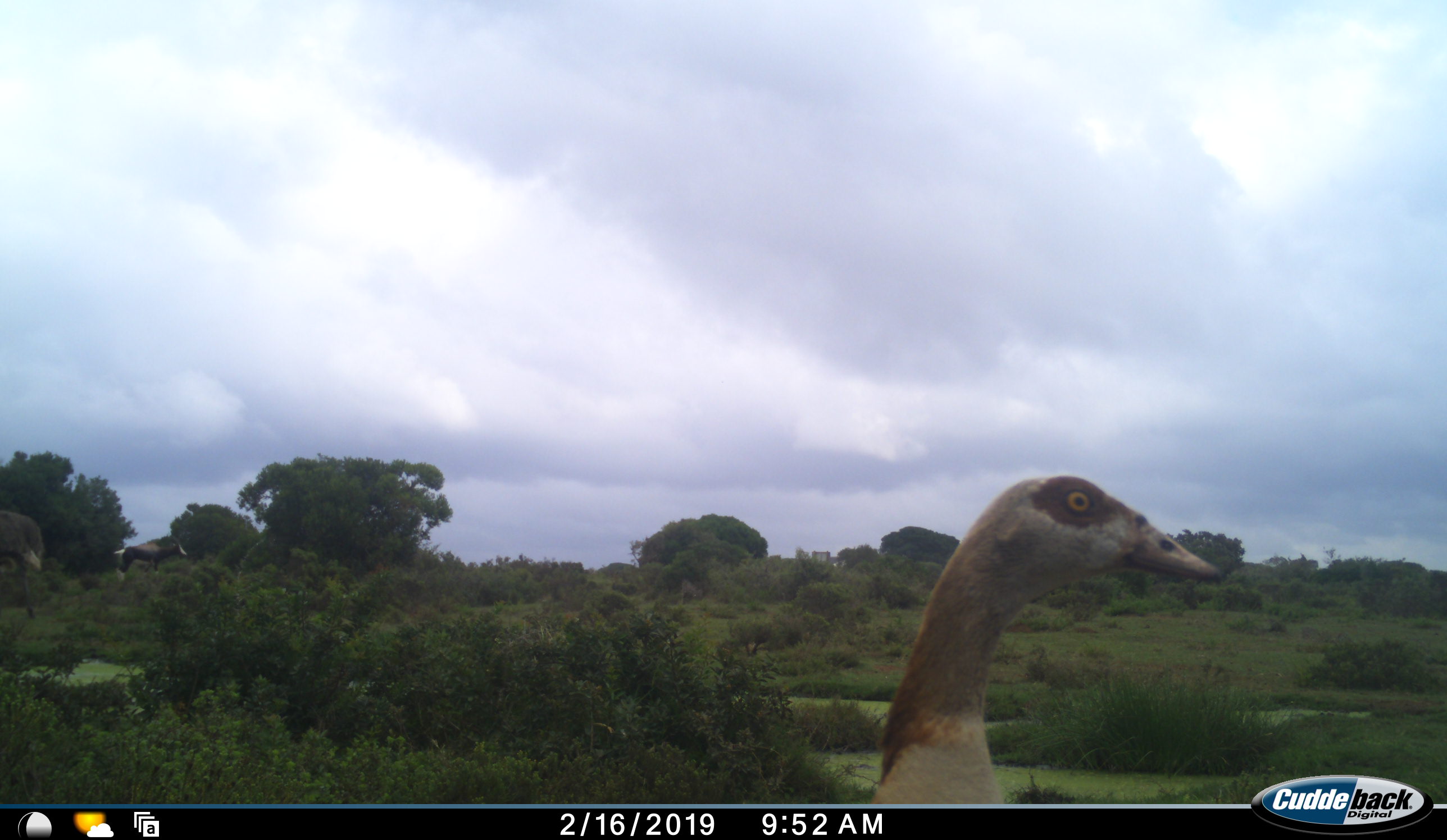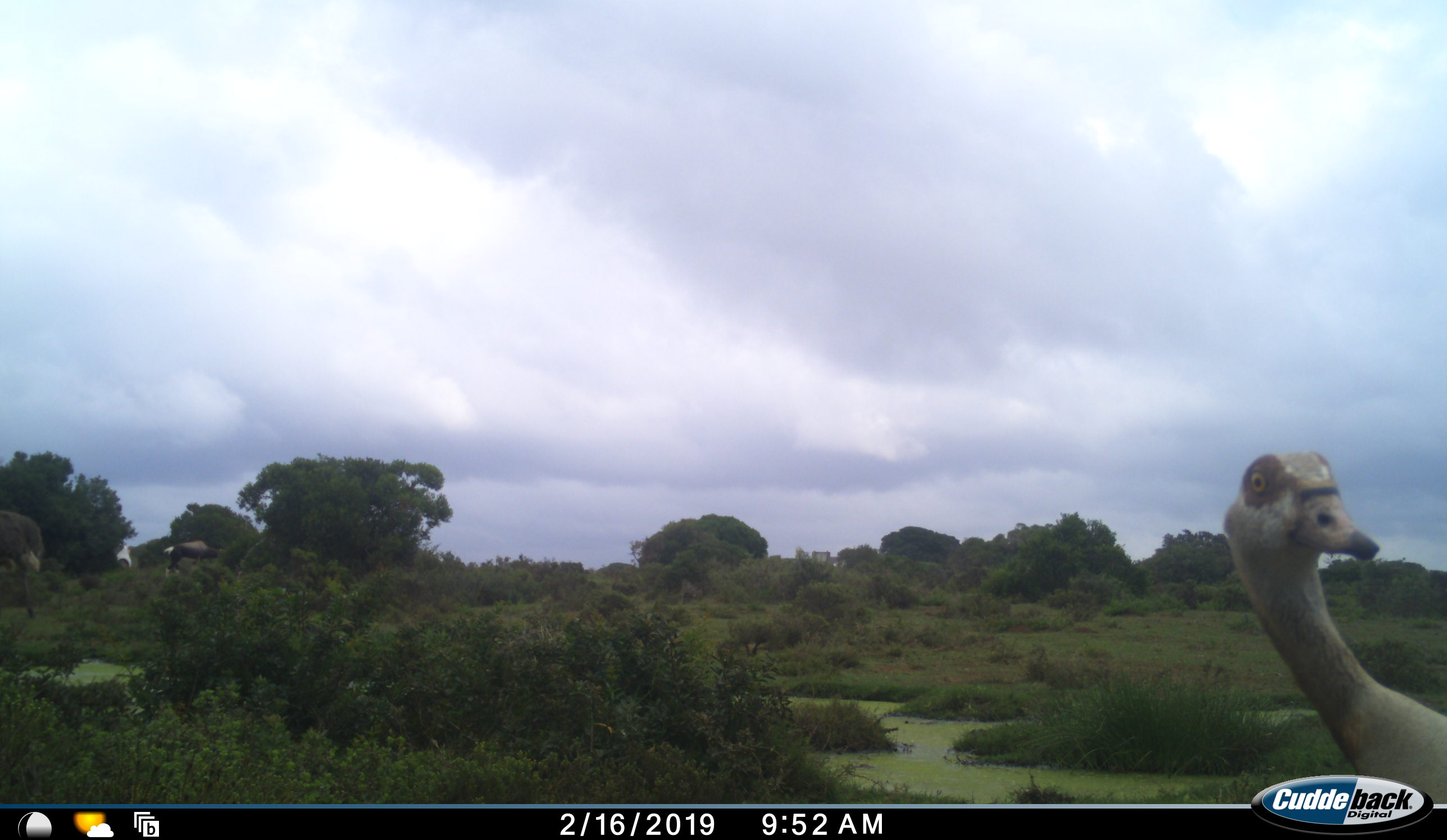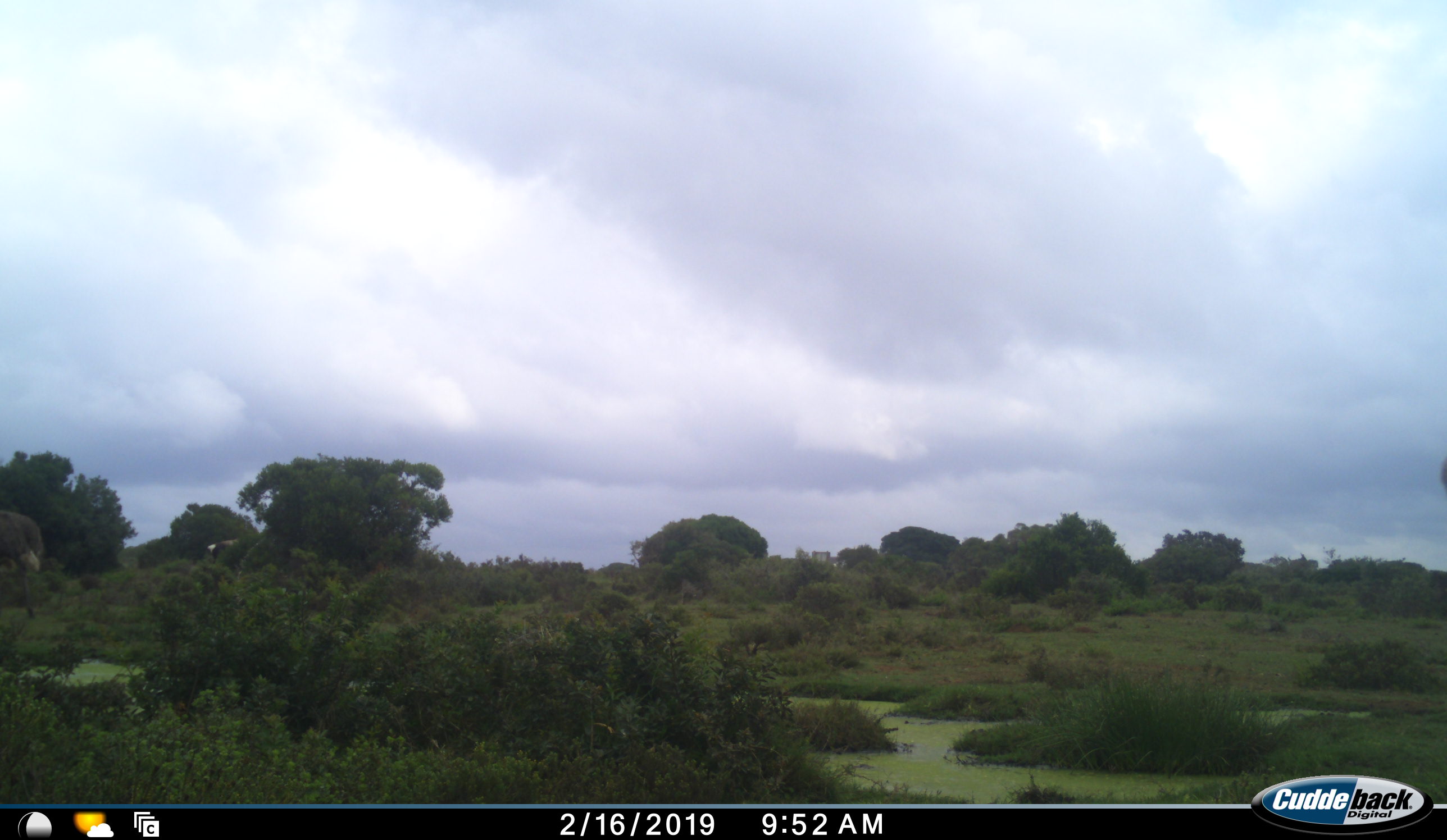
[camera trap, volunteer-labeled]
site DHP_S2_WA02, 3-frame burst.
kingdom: Animalia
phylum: Chordata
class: Aves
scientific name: Aves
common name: bird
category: birdother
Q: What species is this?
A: Birdother (bird) (Aves).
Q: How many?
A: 1.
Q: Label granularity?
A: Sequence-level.